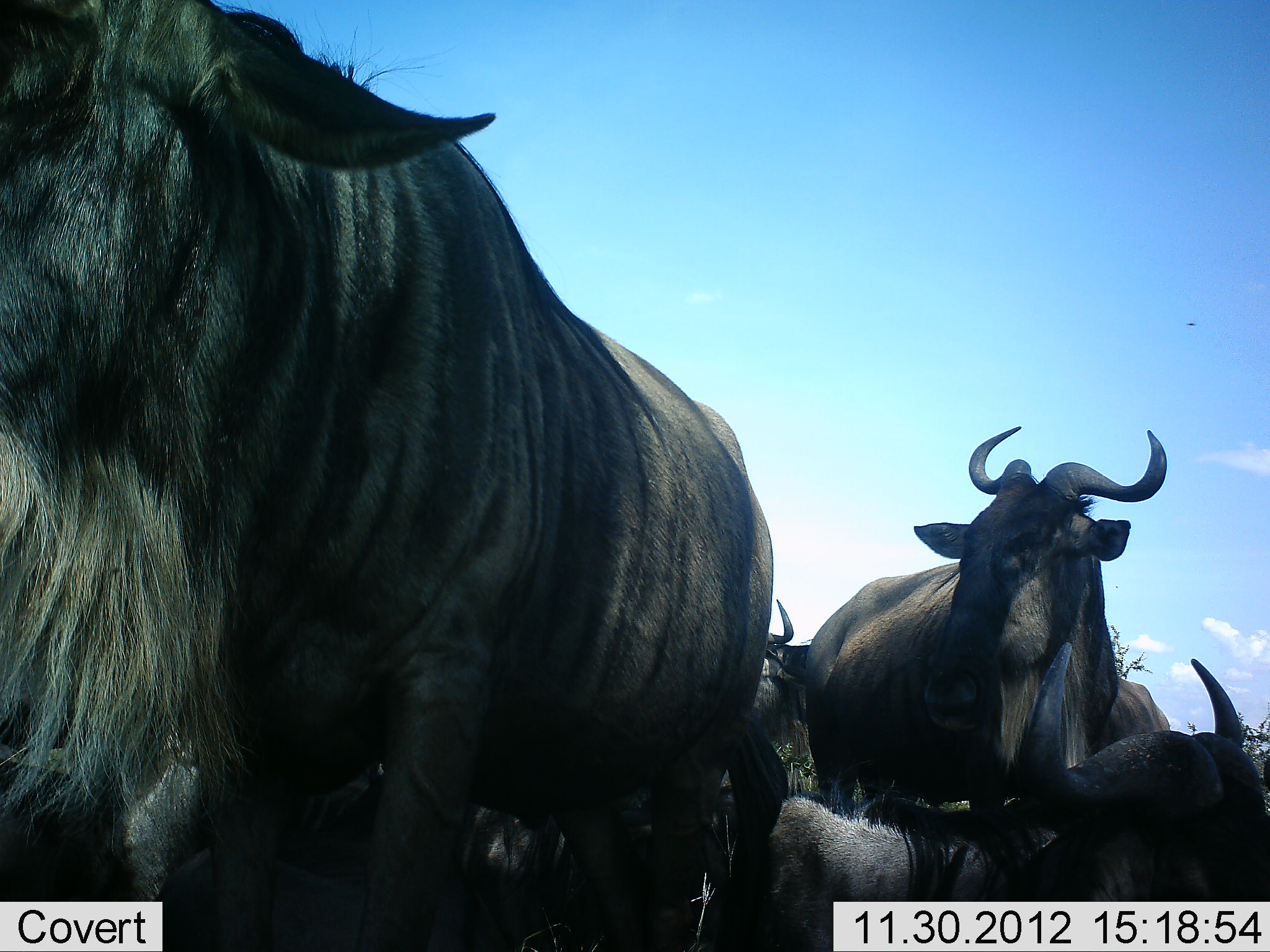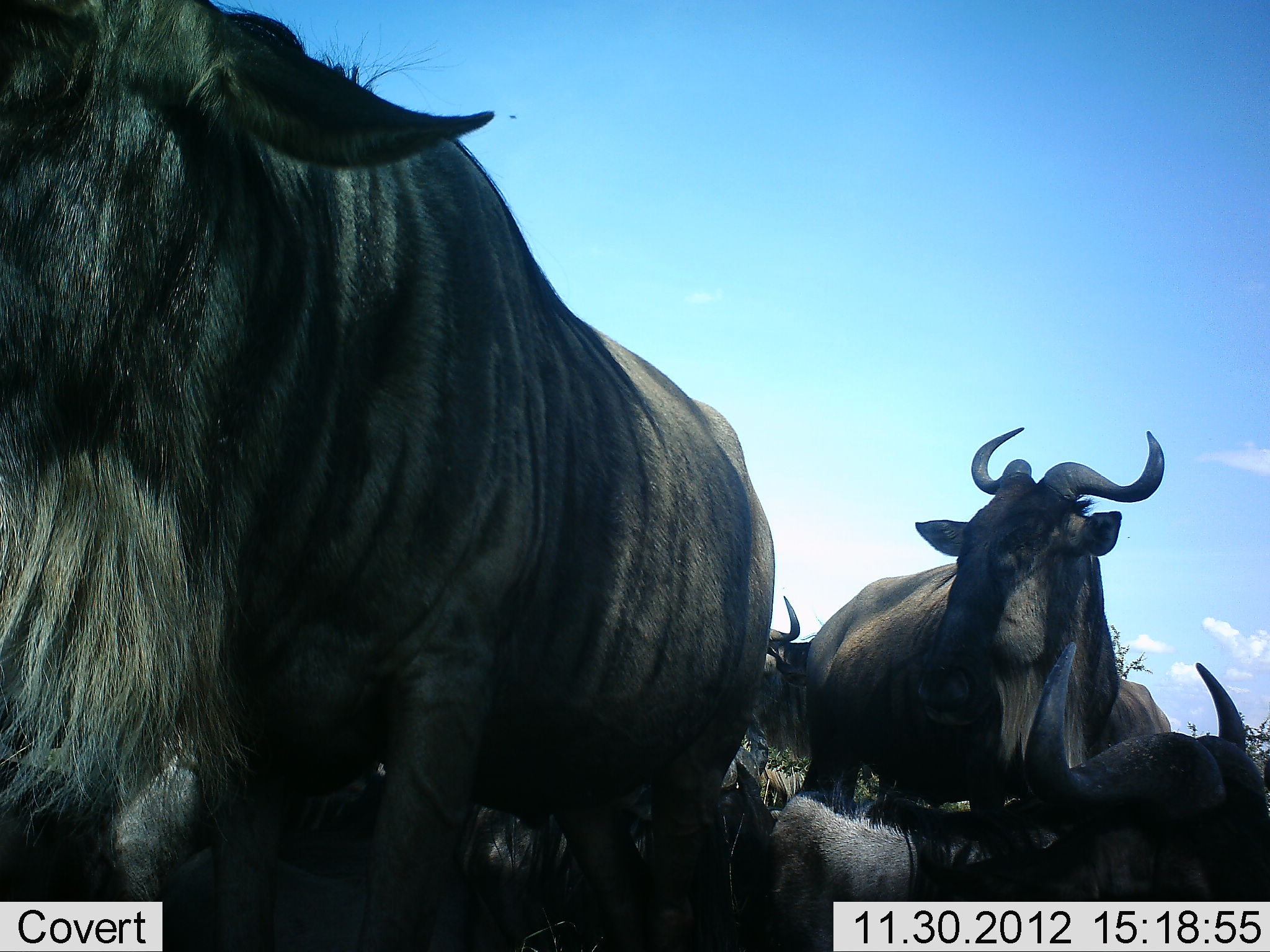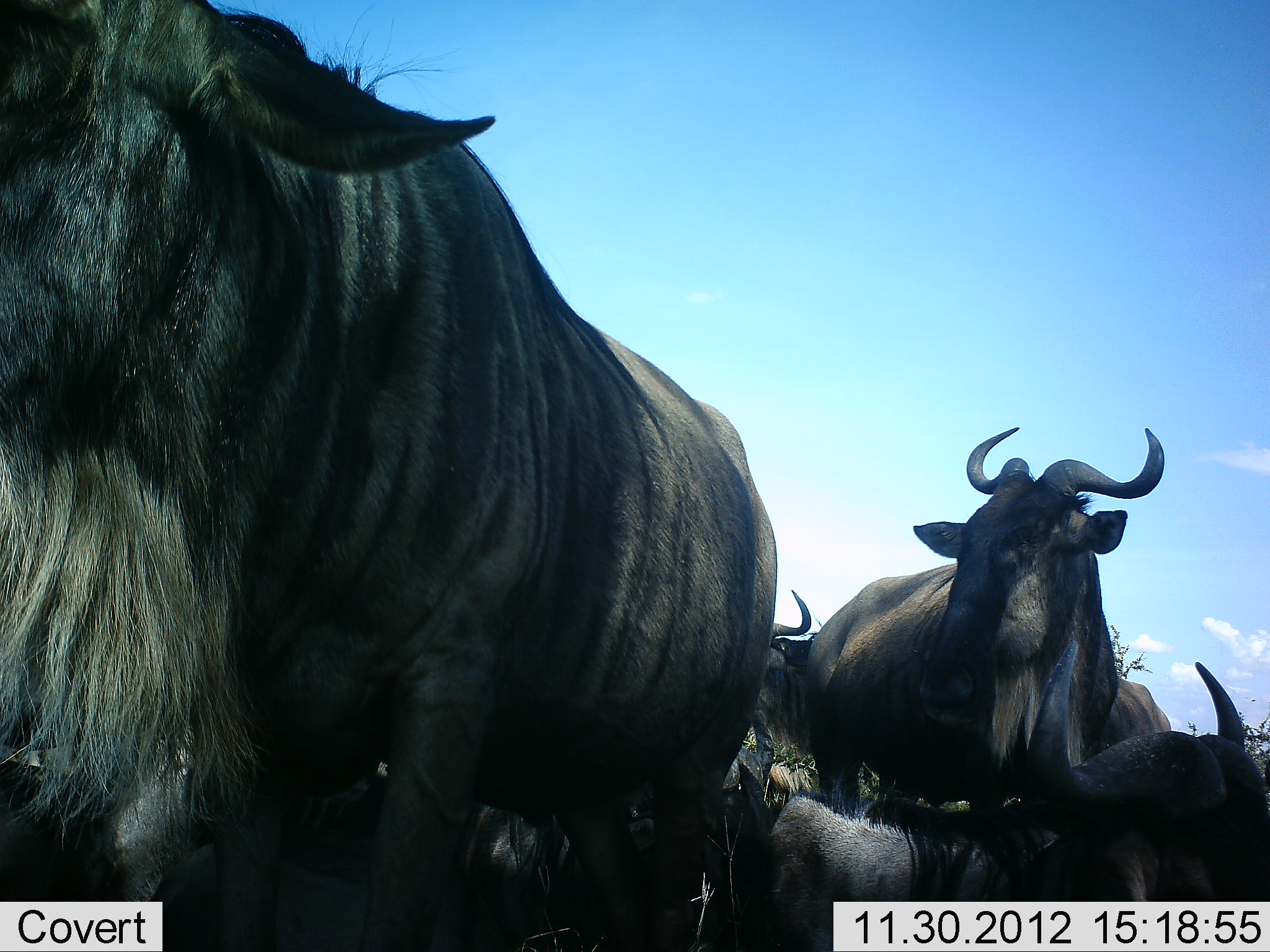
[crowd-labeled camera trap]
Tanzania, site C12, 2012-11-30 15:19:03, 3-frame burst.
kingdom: Animalia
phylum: Chordata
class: Mammalia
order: Artiodactyla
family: Bovidae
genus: Connochaetes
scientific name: Connochaetes taurinus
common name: blue wildebeest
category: wildebeest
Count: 5.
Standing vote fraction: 60%.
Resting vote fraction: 80%.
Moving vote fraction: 10%.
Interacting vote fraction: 20%.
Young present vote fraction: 0%.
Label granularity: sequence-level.